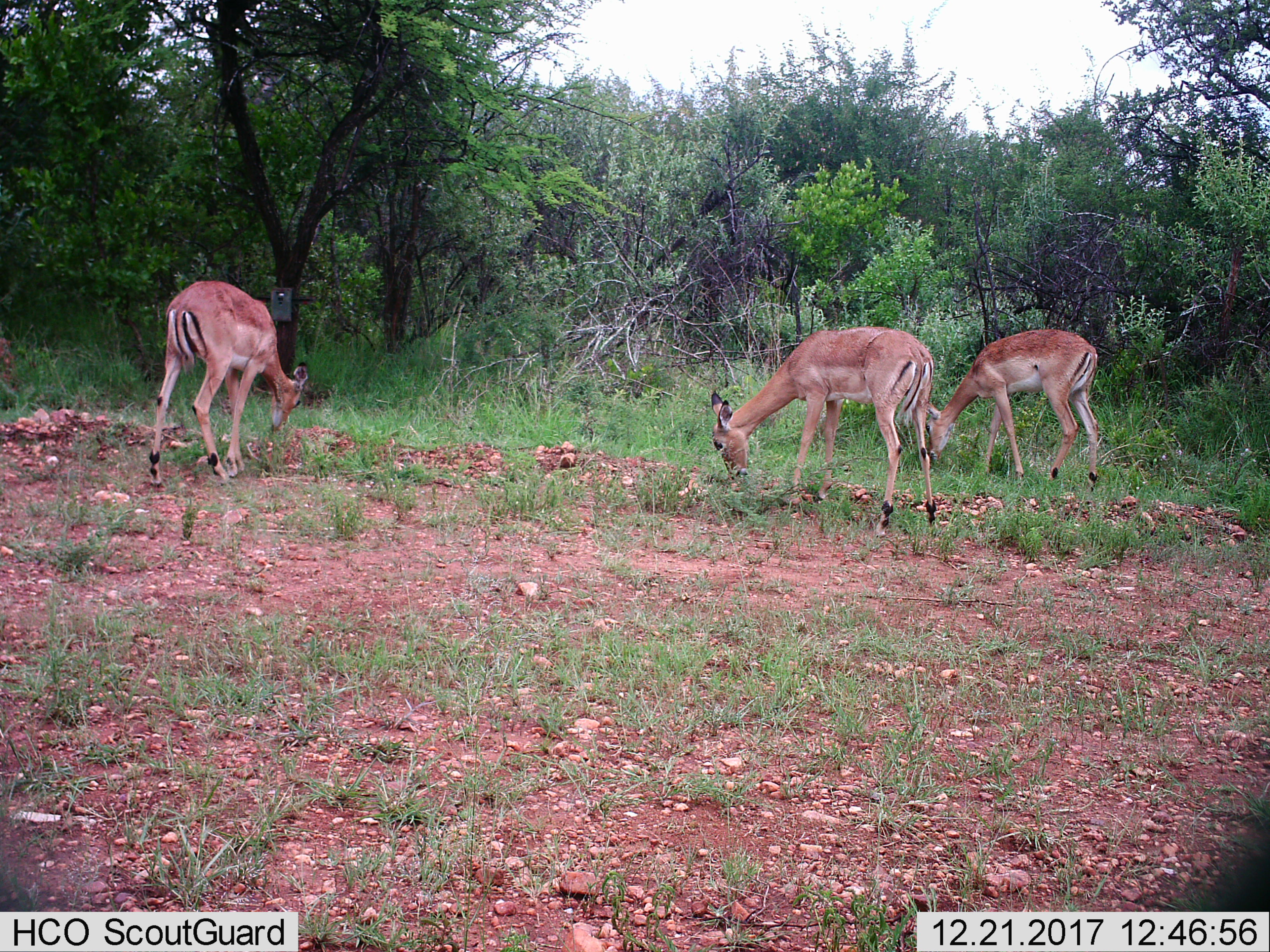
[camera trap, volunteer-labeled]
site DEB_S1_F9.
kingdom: Animalia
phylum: Chordata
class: Mammalia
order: Artiodactyla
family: Bovidae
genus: Aepyceros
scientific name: Aepyceros melampus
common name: impala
Impala (Aepyceros melampus), count 3. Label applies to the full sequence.